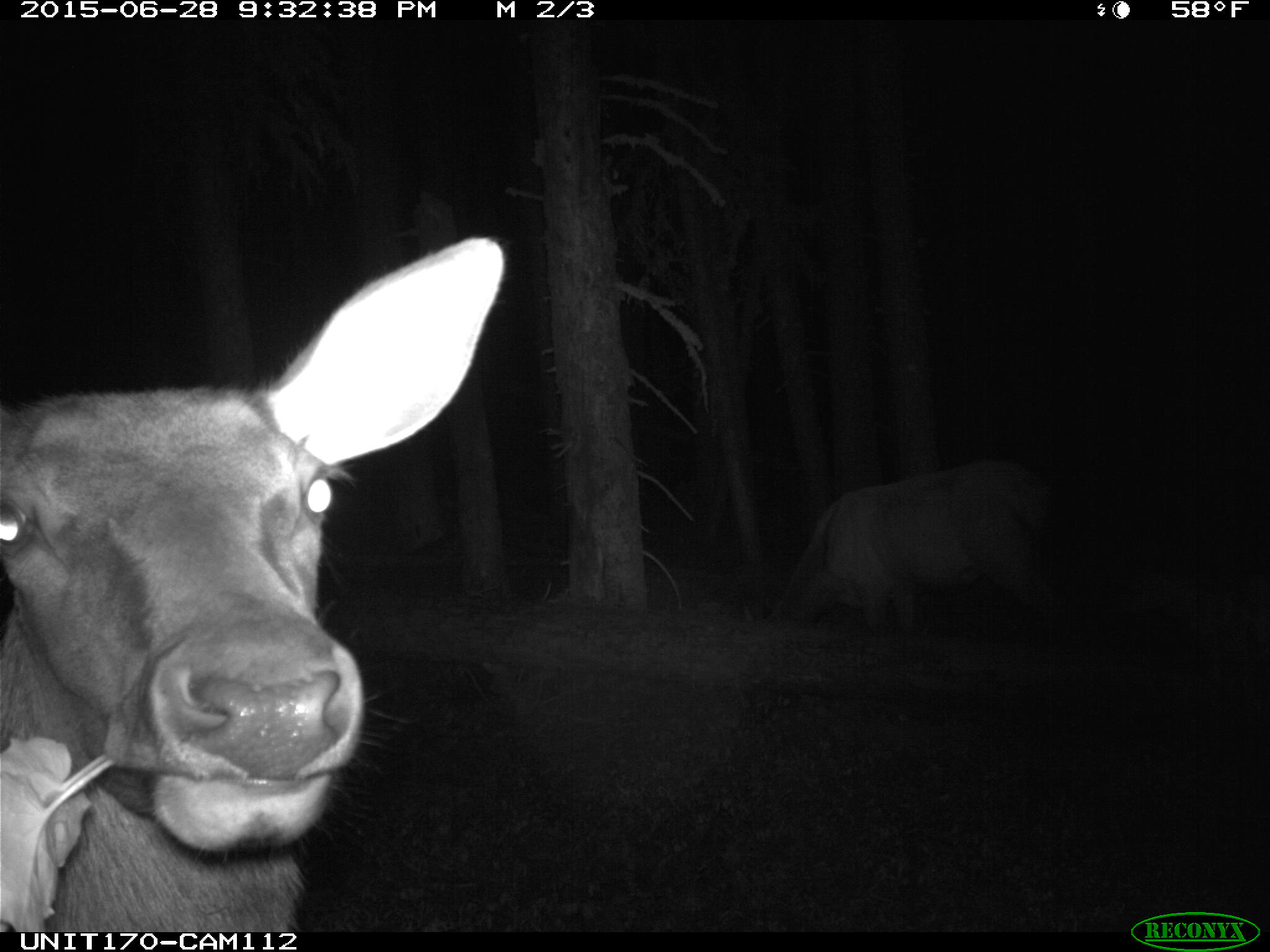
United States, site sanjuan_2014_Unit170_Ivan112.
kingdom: Animalia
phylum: Chordata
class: Mammalia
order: Artiodactyla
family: Cervidae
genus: Cervus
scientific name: Cervus elaphus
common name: red deer